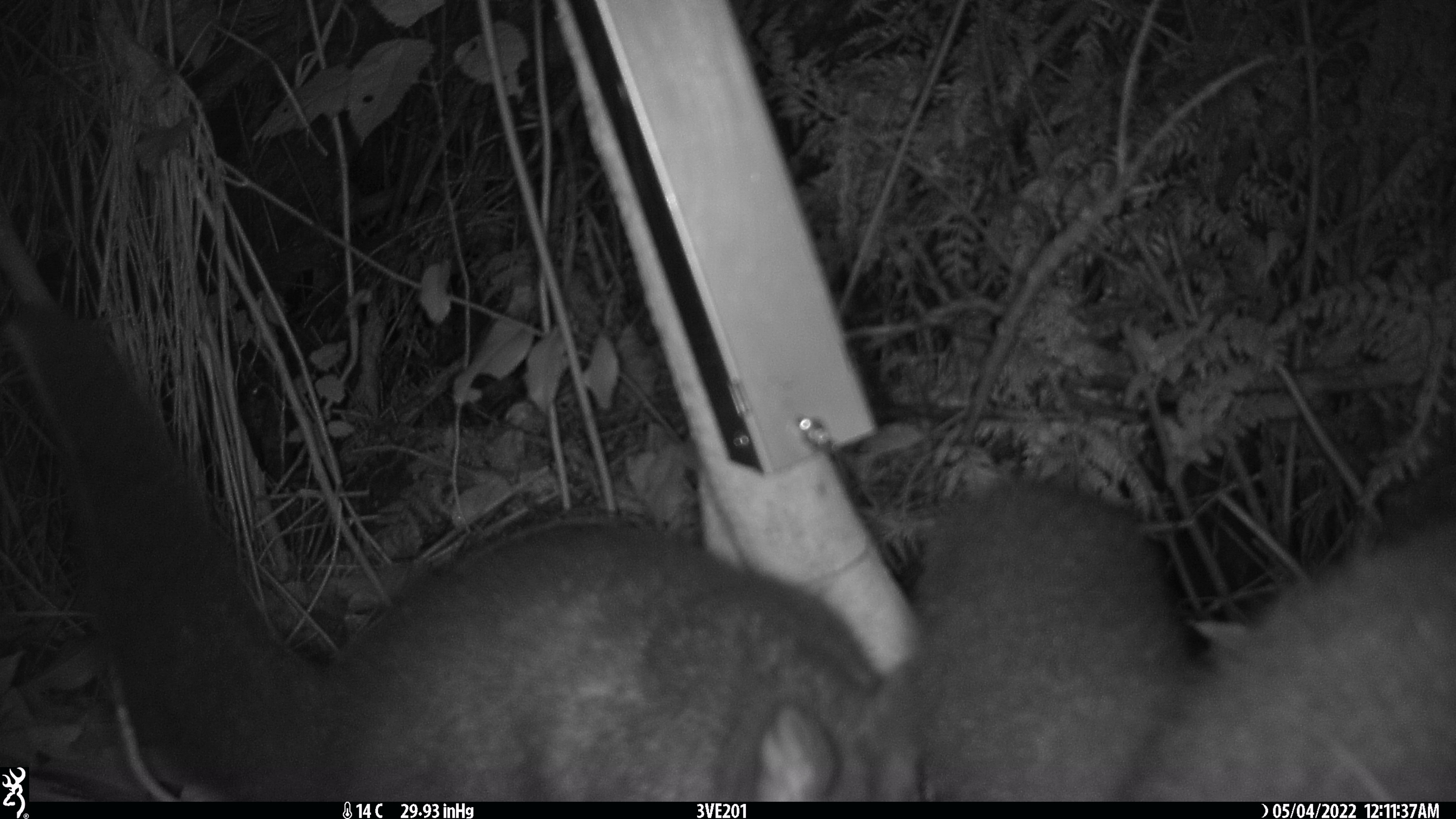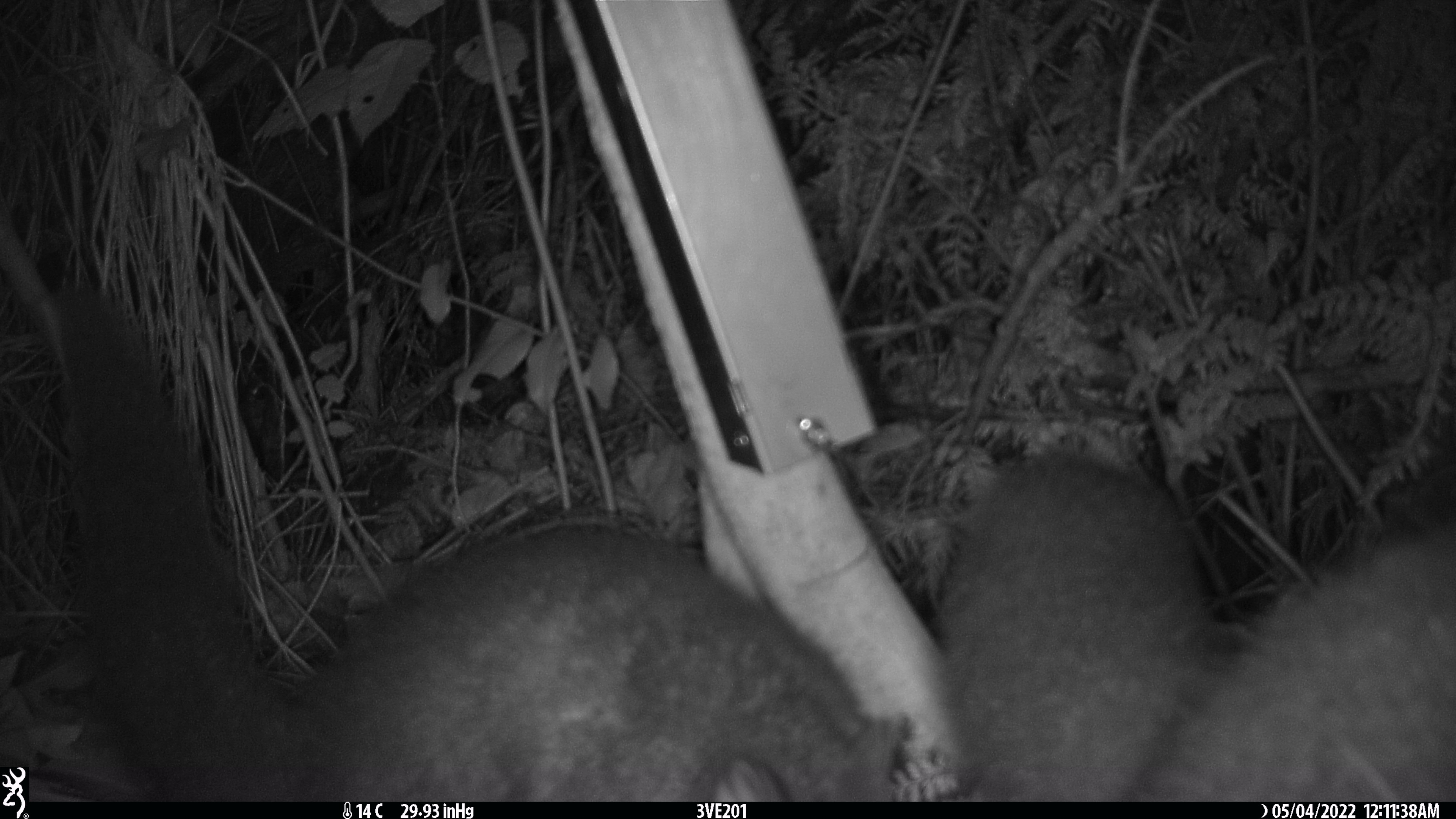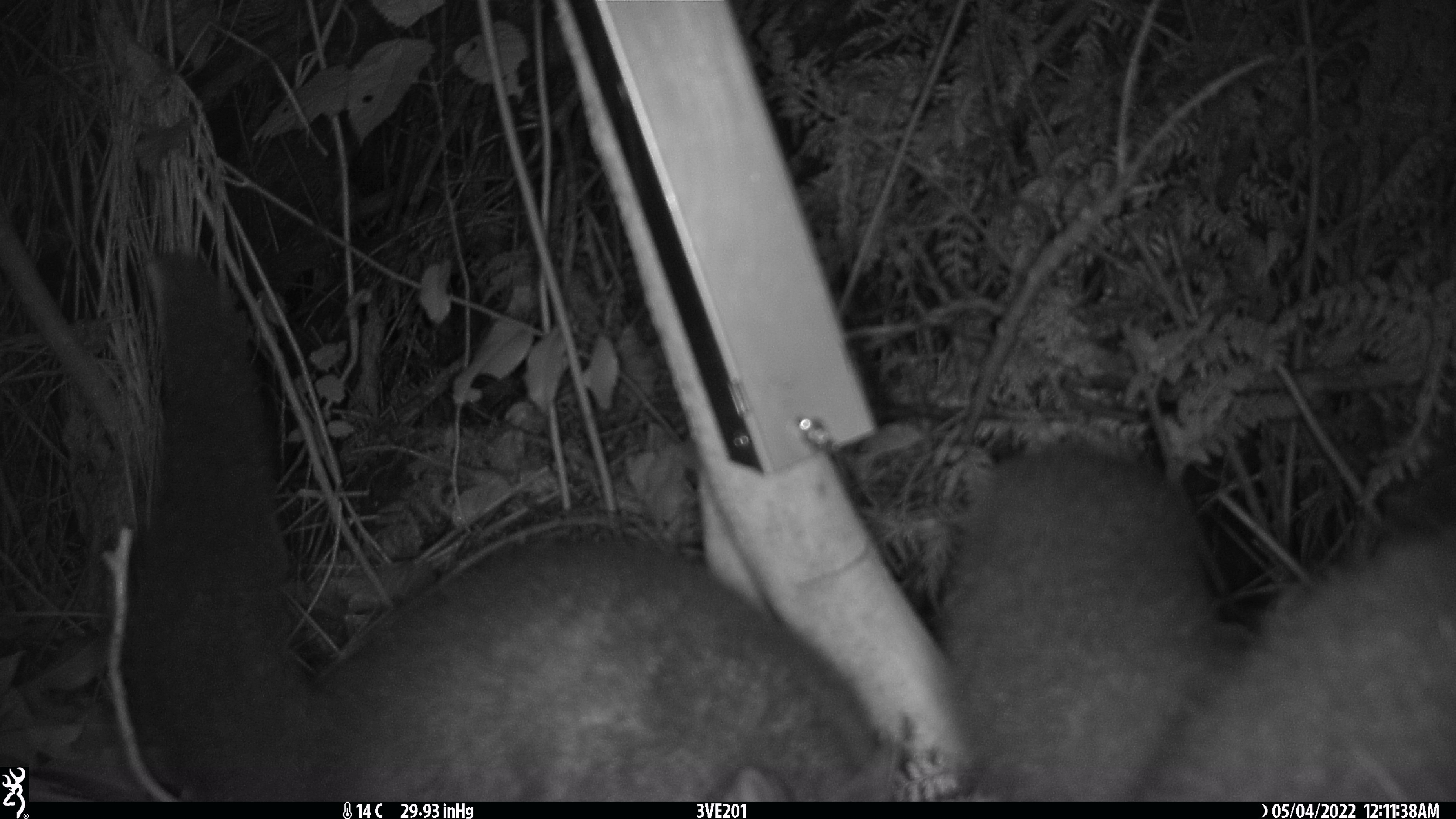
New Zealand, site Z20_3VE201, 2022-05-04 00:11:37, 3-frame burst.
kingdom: Animalia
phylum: Chordata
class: Mammalia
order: Diprotodontia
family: Phalangeridae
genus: Trichosurus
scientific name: Trichosurus vulpecula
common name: common brushtail possum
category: possum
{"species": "possum (common brushtail possum) (Trichosurus vulpecula)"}